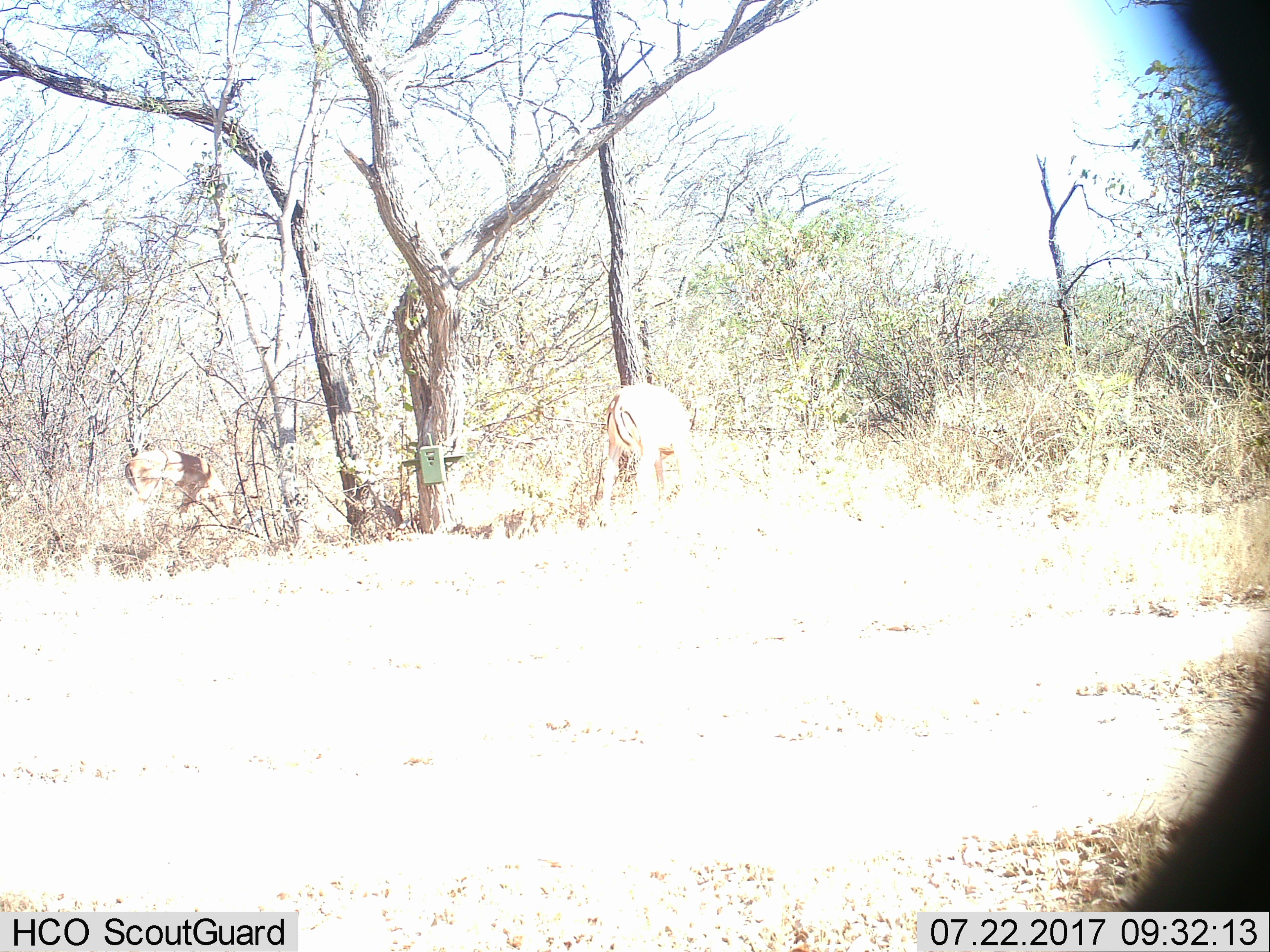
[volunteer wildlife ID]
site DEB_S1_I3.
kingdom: Animalia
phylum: Chordata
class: Mammalia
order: Artiodactyla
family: Bovidae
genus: Aepyceros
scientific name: Aepyceros melampus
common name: impala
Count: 2.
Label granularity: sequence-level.